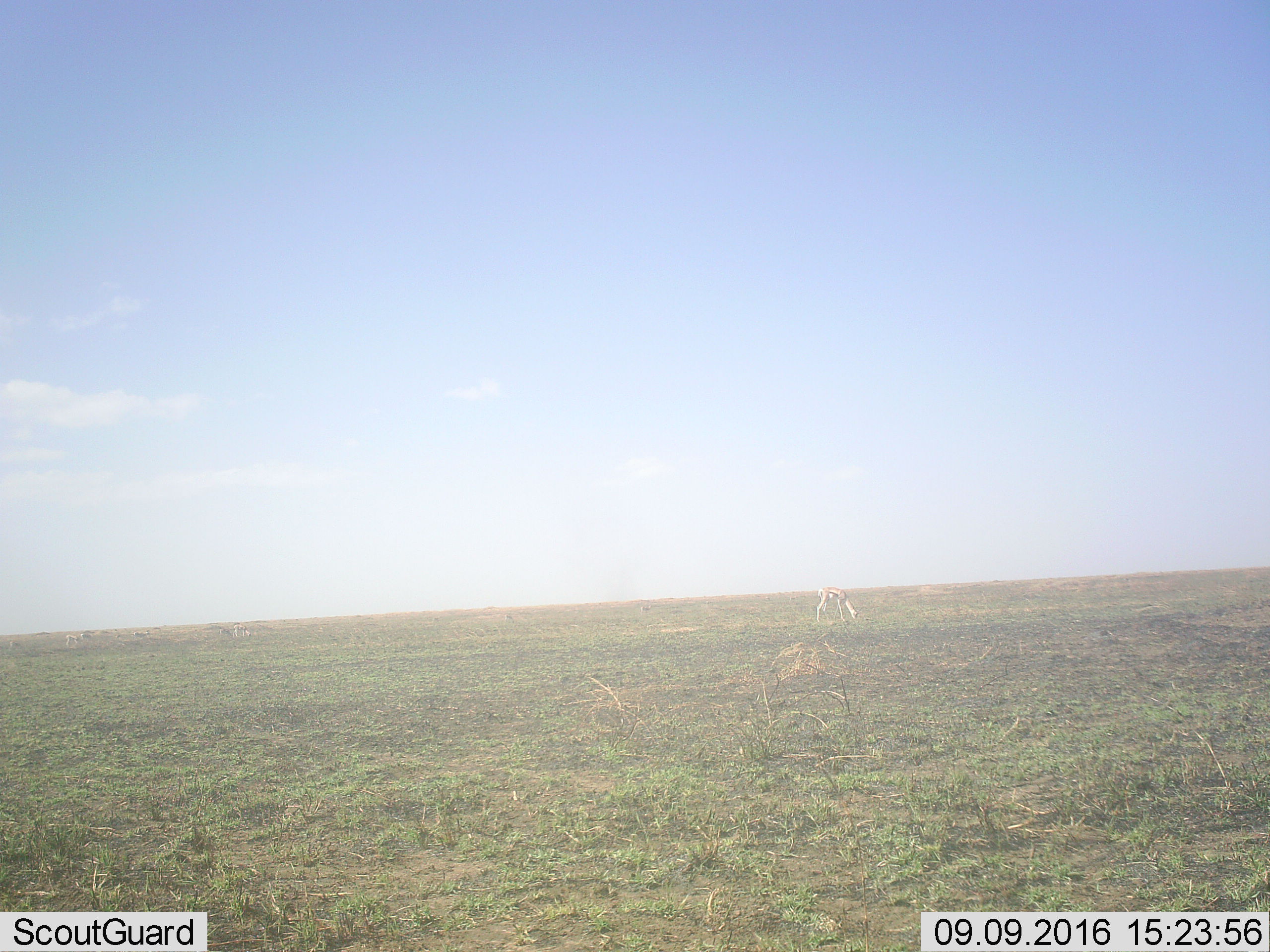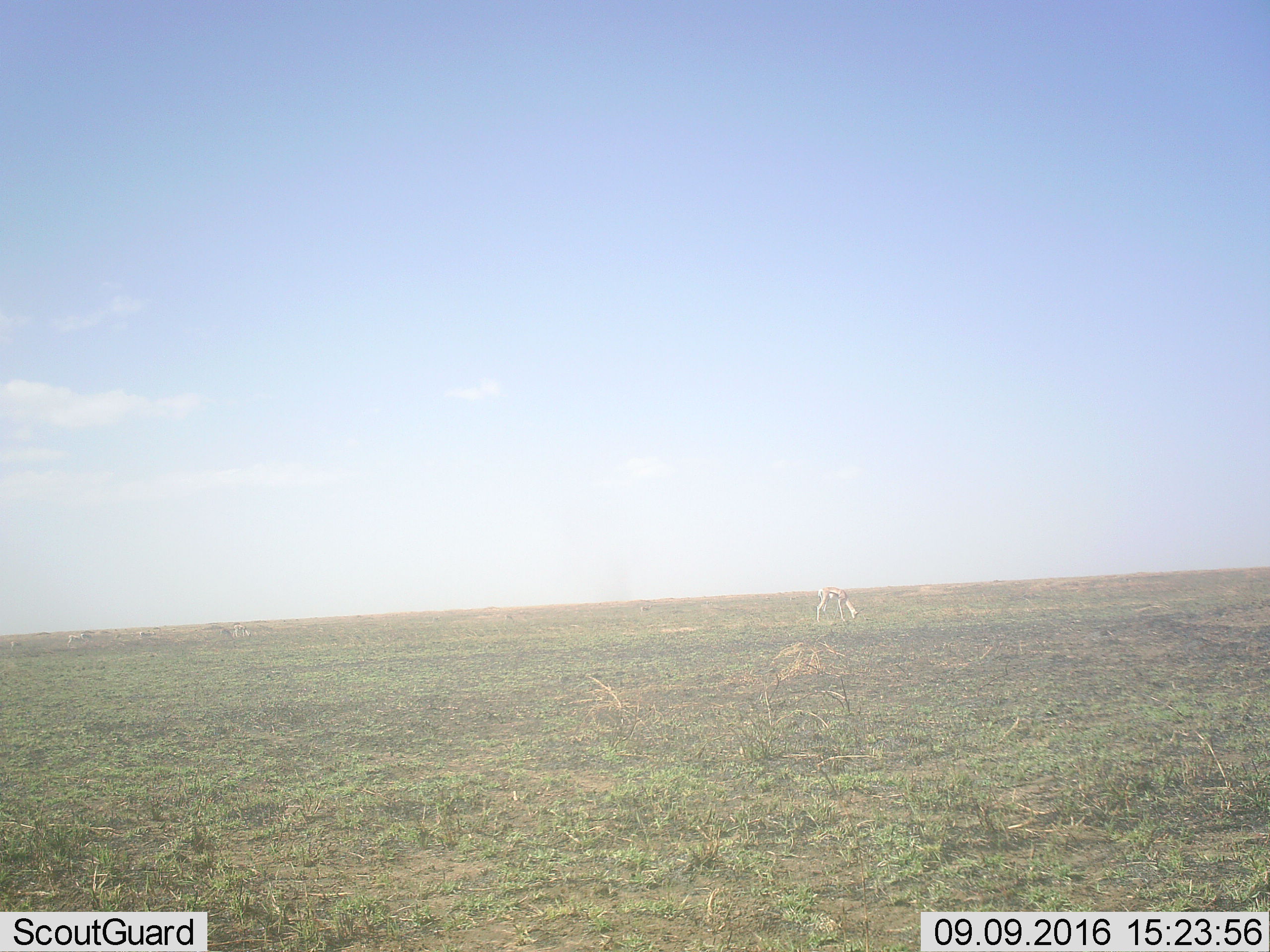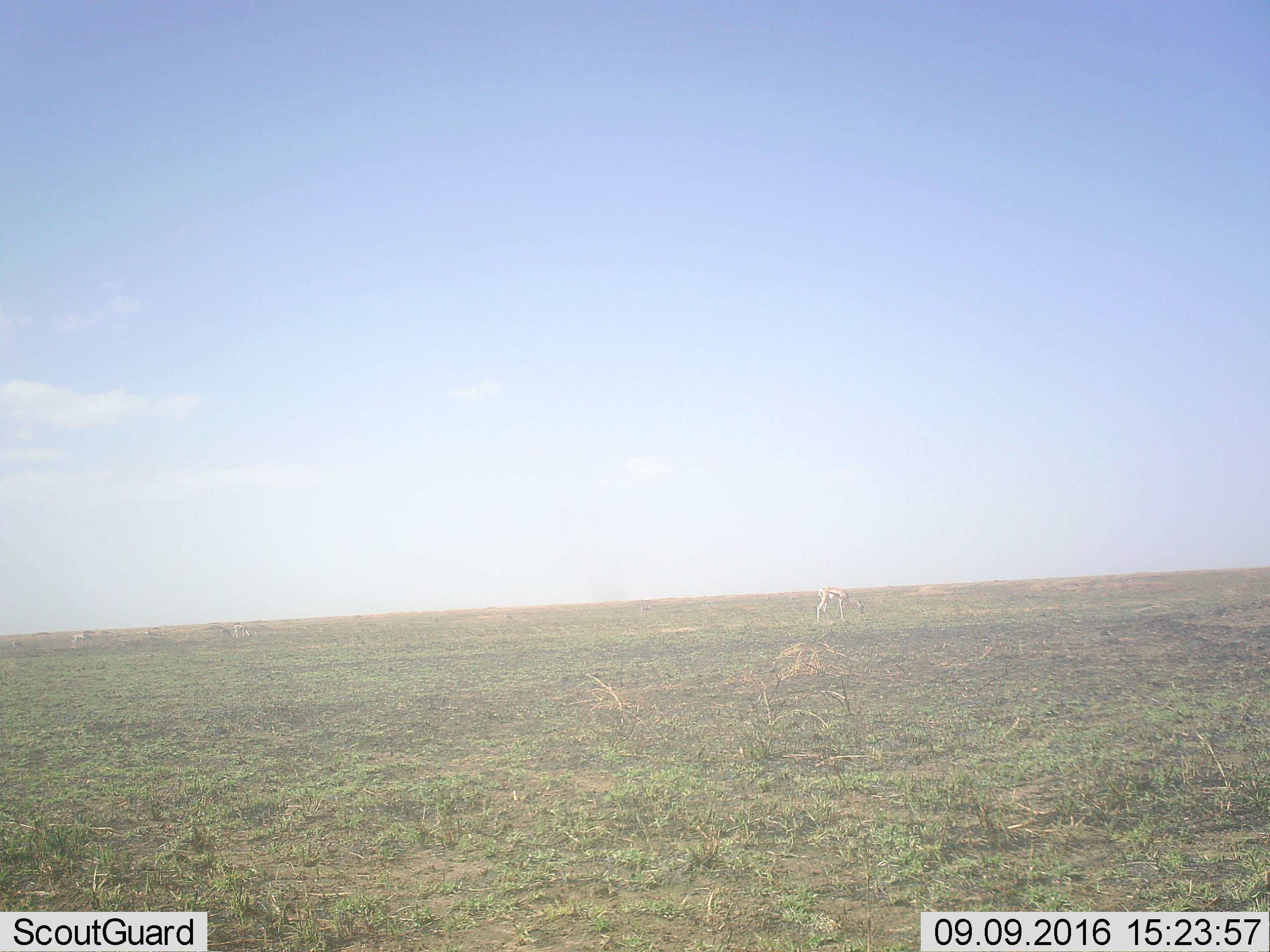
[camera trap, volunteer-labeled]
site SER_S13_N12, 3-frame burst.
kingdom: Animalia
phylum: Chordata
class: Mammalia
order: Artiodactyla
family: Bovidae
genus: Eudorcas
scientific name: Eudorcas thomsonii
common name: thomson's gazelle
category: gazellethomsons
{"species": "gazellethomsons (thomson's gazelle) (Eudorcas thomsonii)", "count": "5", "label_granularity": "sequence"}